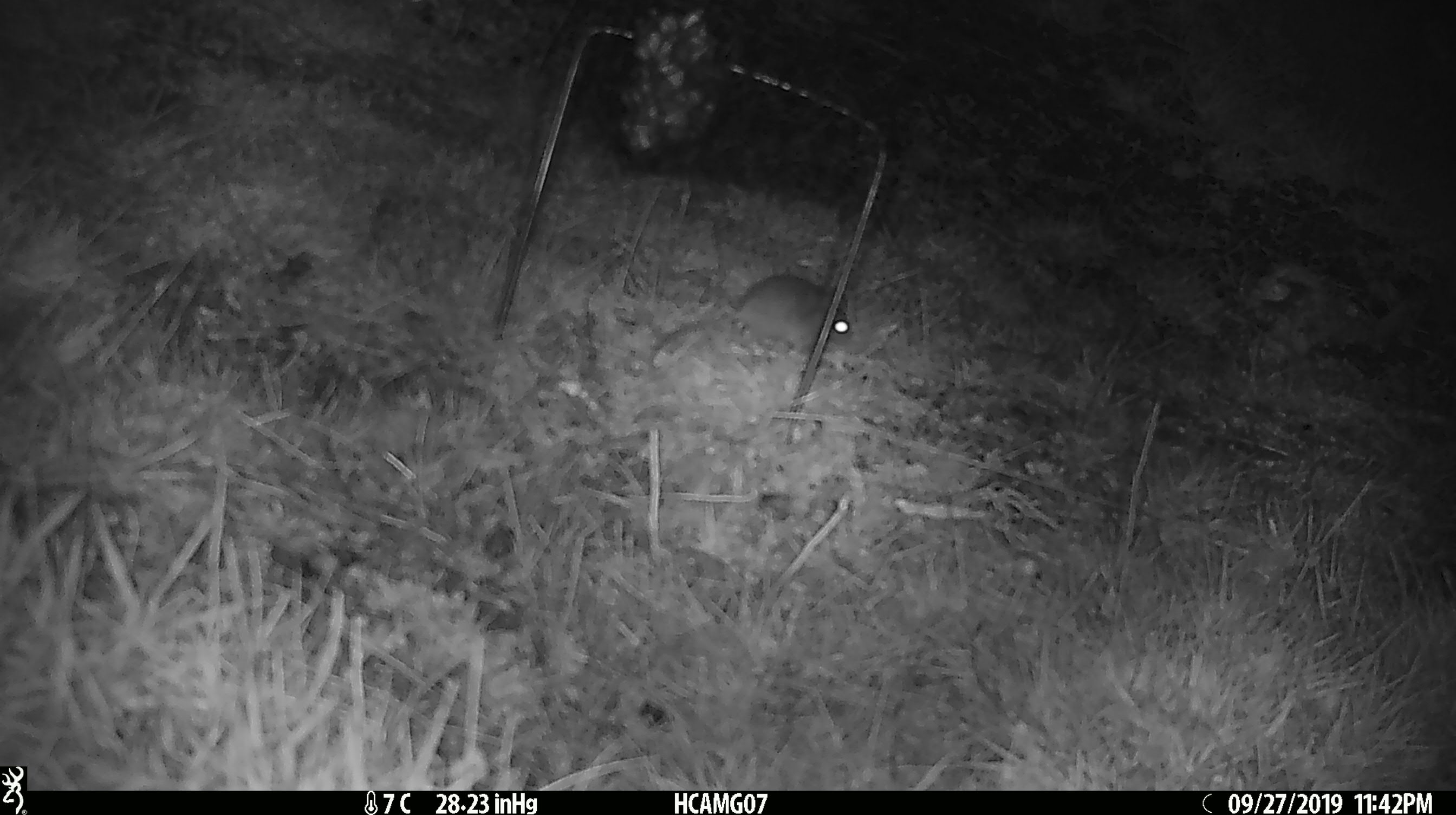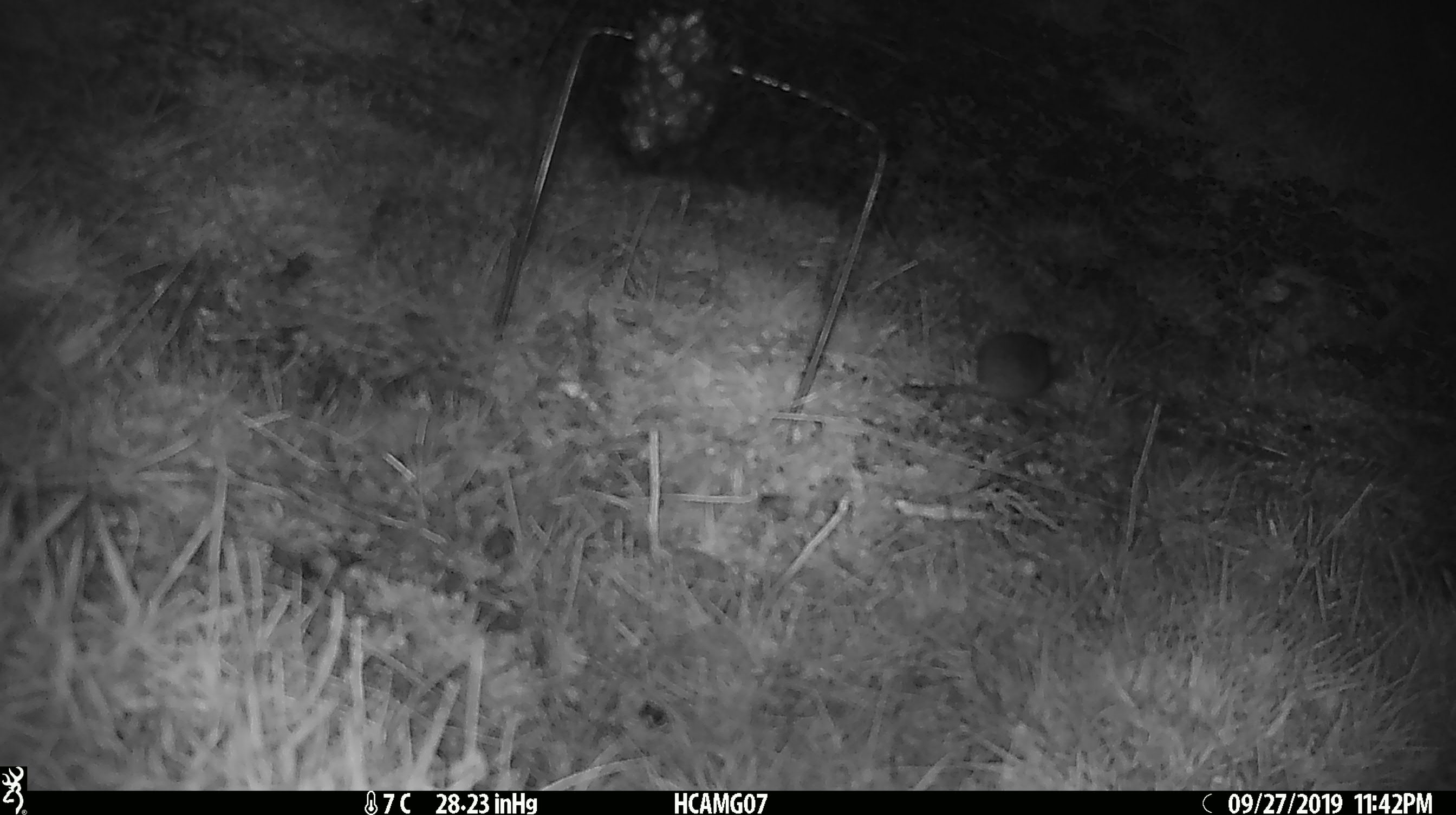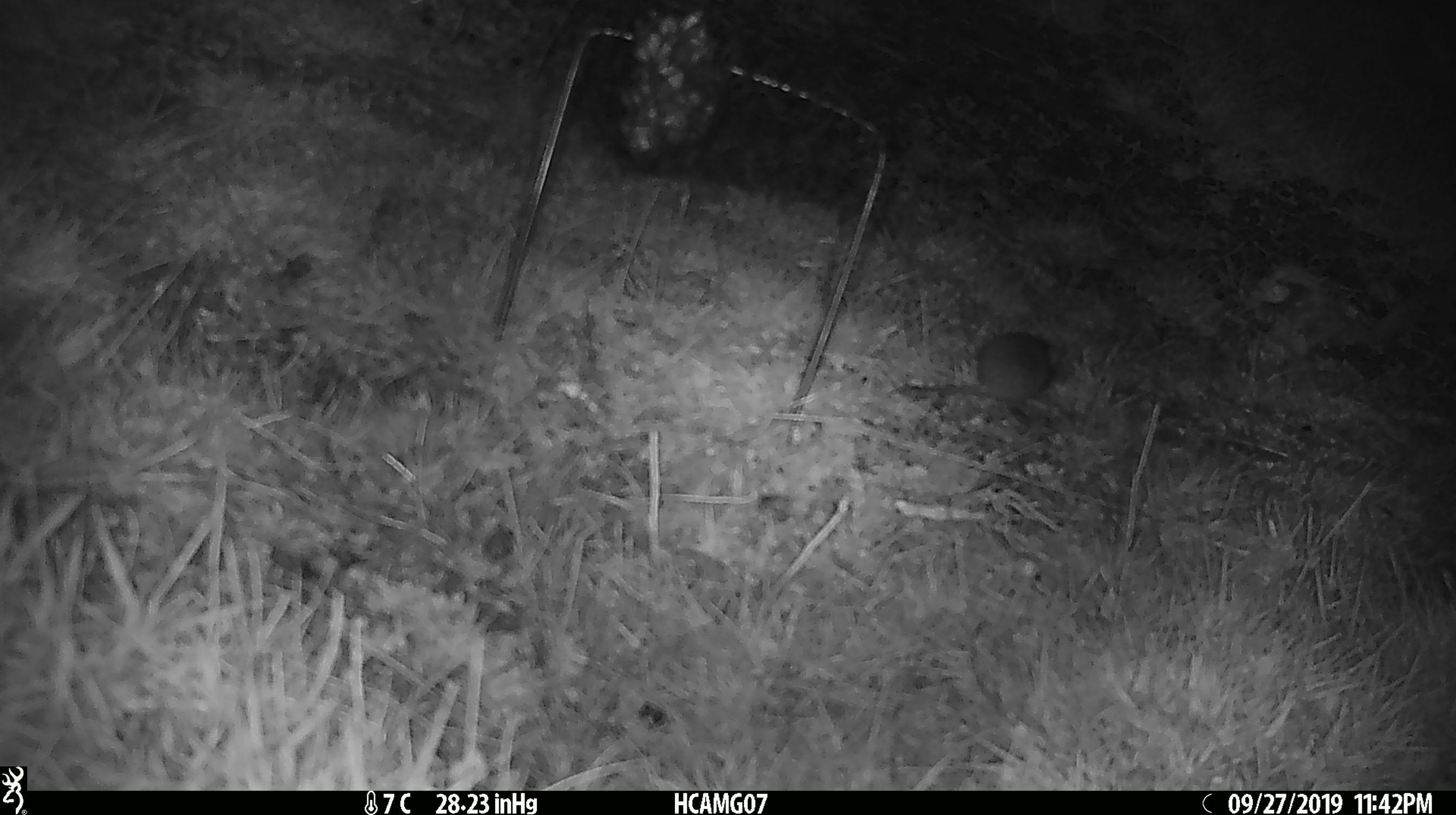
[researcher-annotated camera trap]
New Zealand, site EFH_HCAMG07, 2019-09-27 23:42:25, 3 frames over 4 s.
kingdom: Animalia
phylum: Chordata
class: Mammalia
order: Rodentia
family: Muridae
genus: Mus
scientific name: Mus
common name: mouse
Mouse (Mus).